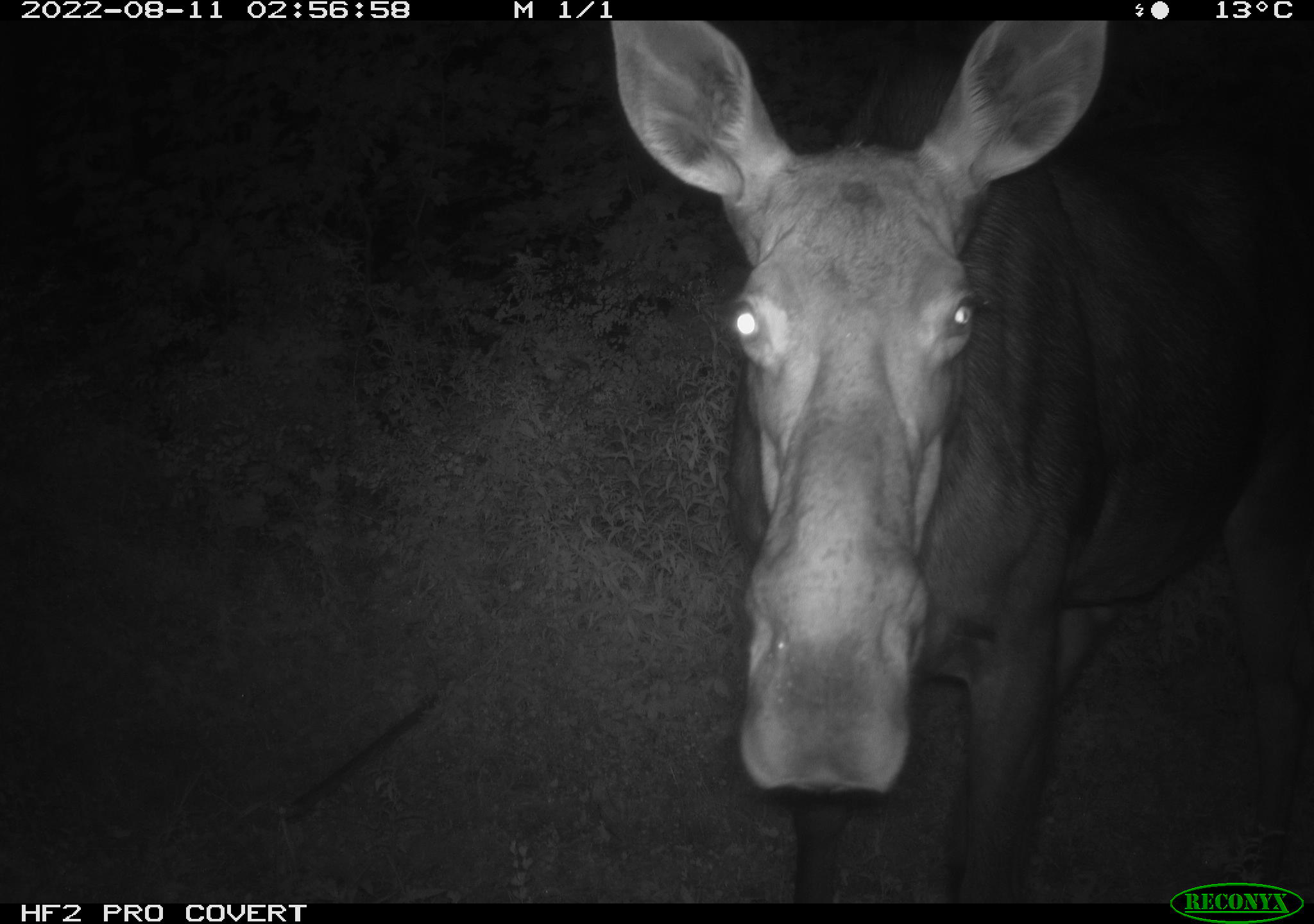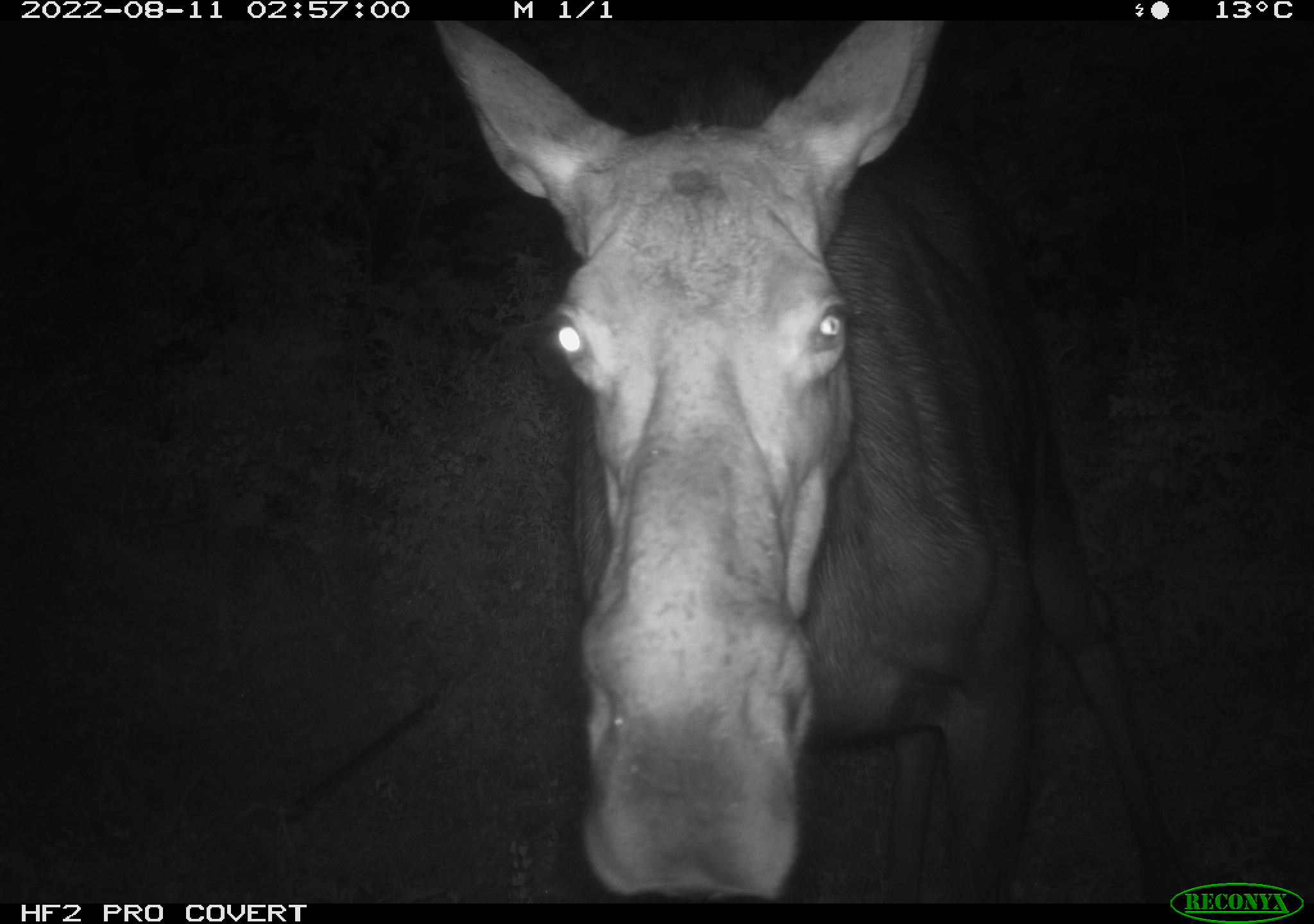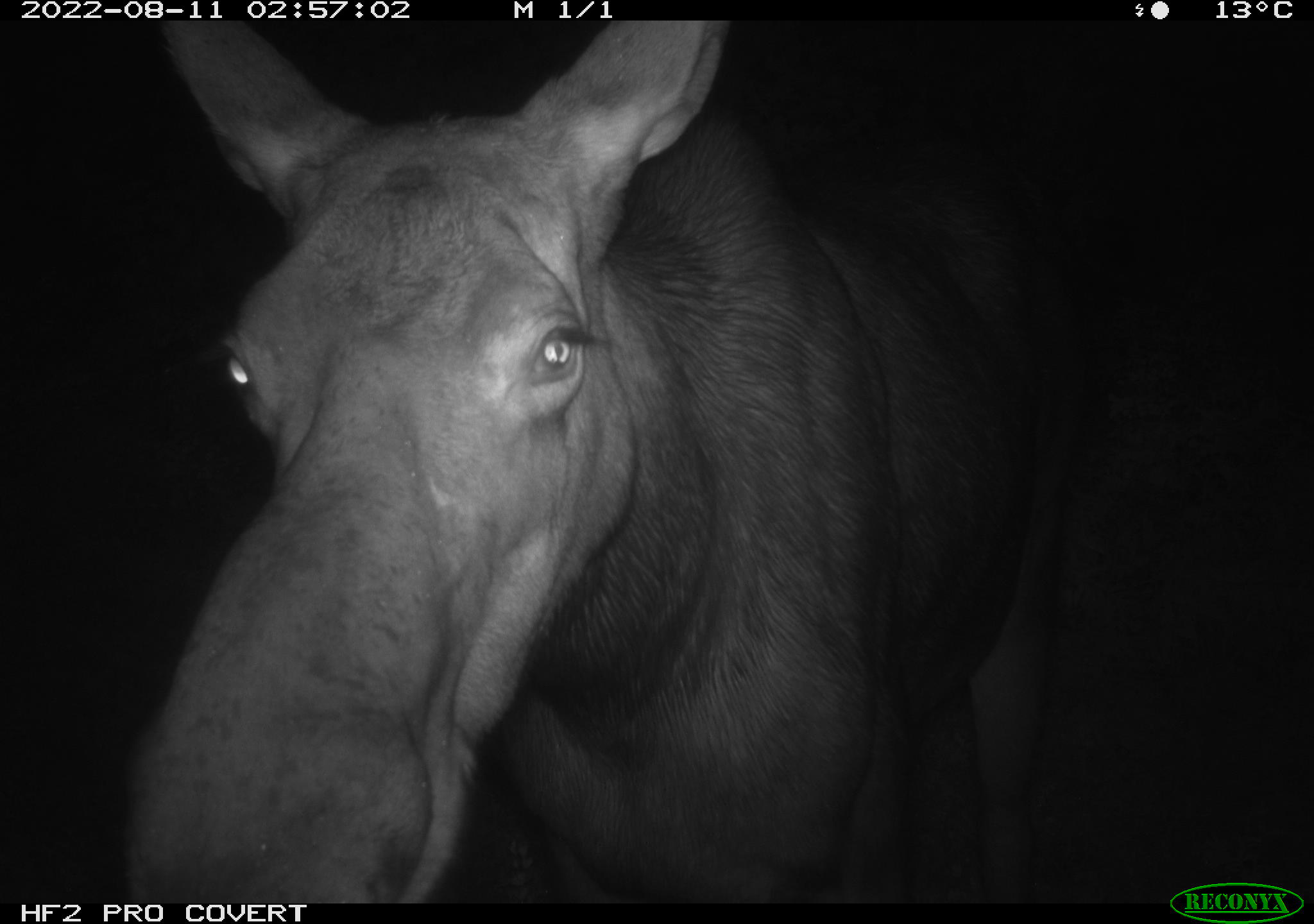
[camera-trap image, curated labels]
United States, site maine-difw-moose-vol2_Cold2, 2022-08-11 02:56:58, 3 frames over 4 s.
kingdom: Animalia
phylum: Chordata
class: Mammalia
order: Artiodactyla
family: Cervidae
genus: Alces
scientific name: Alces alces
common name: moose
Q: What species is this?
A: Moose (Alces alces).